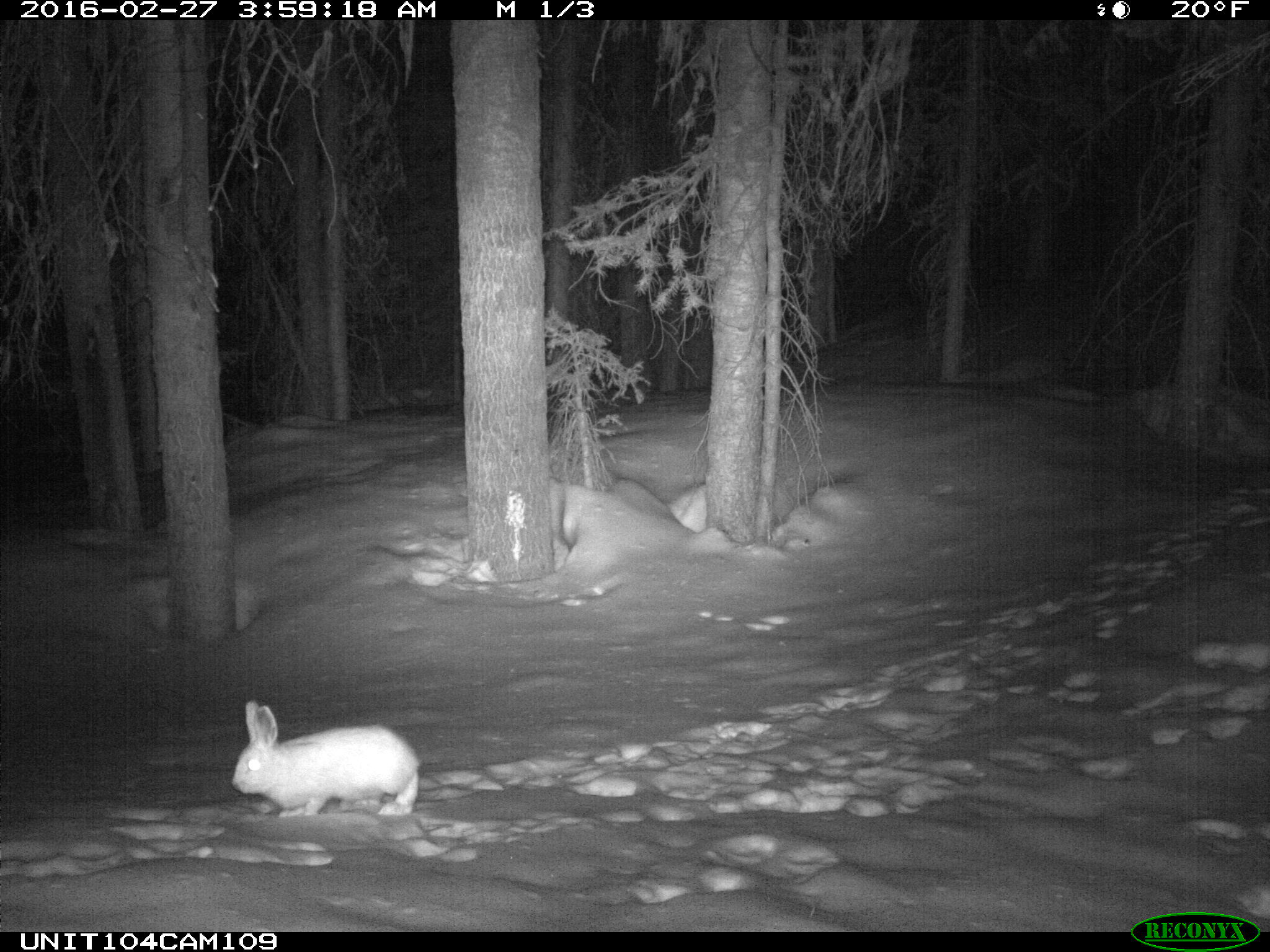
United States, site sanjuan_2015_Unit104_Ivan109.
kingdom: Animalia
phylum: Chordata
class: Mammalia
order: Lagomorpha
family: Leporidae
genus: Lepus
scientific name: Lepus americanus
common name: snowshoe hare